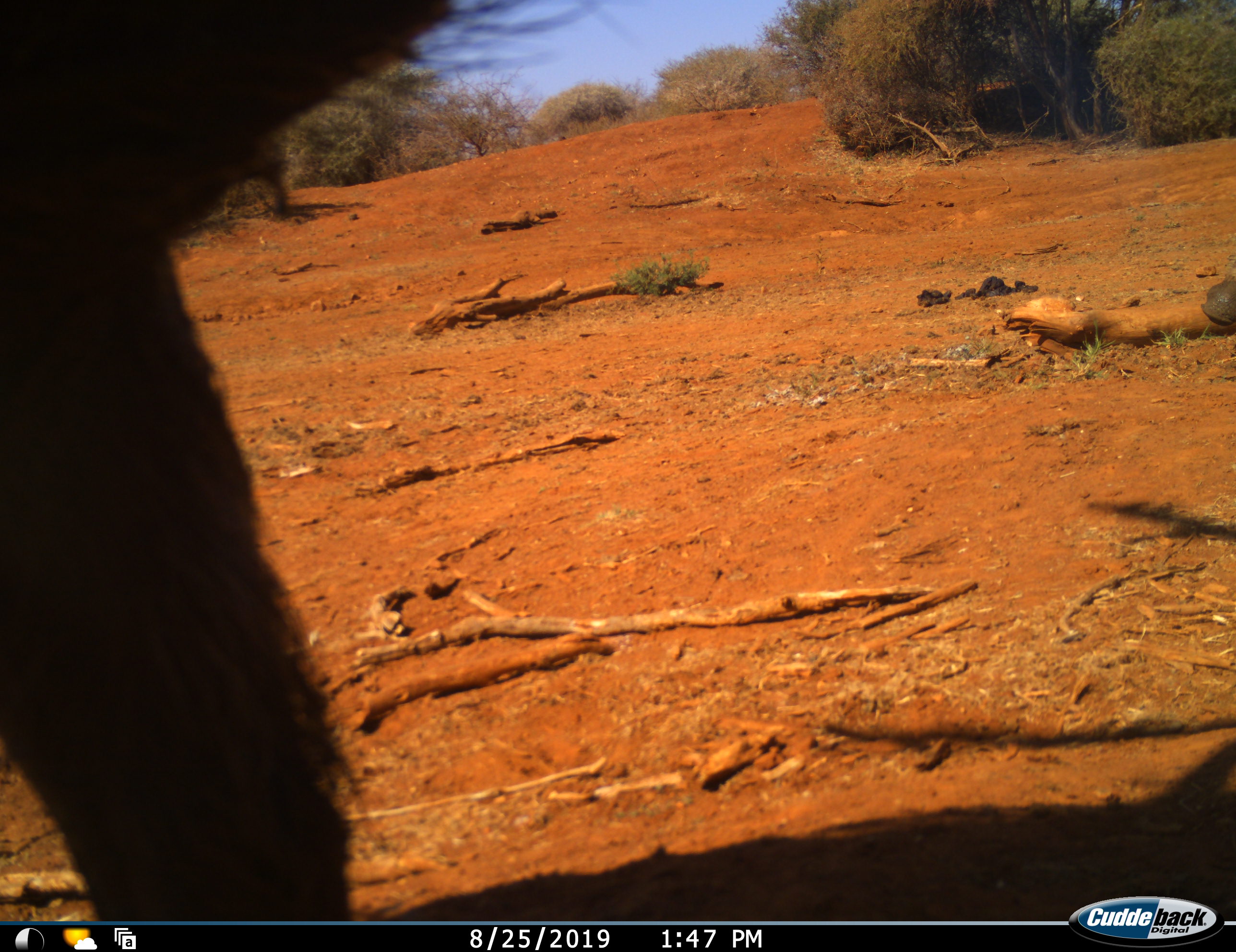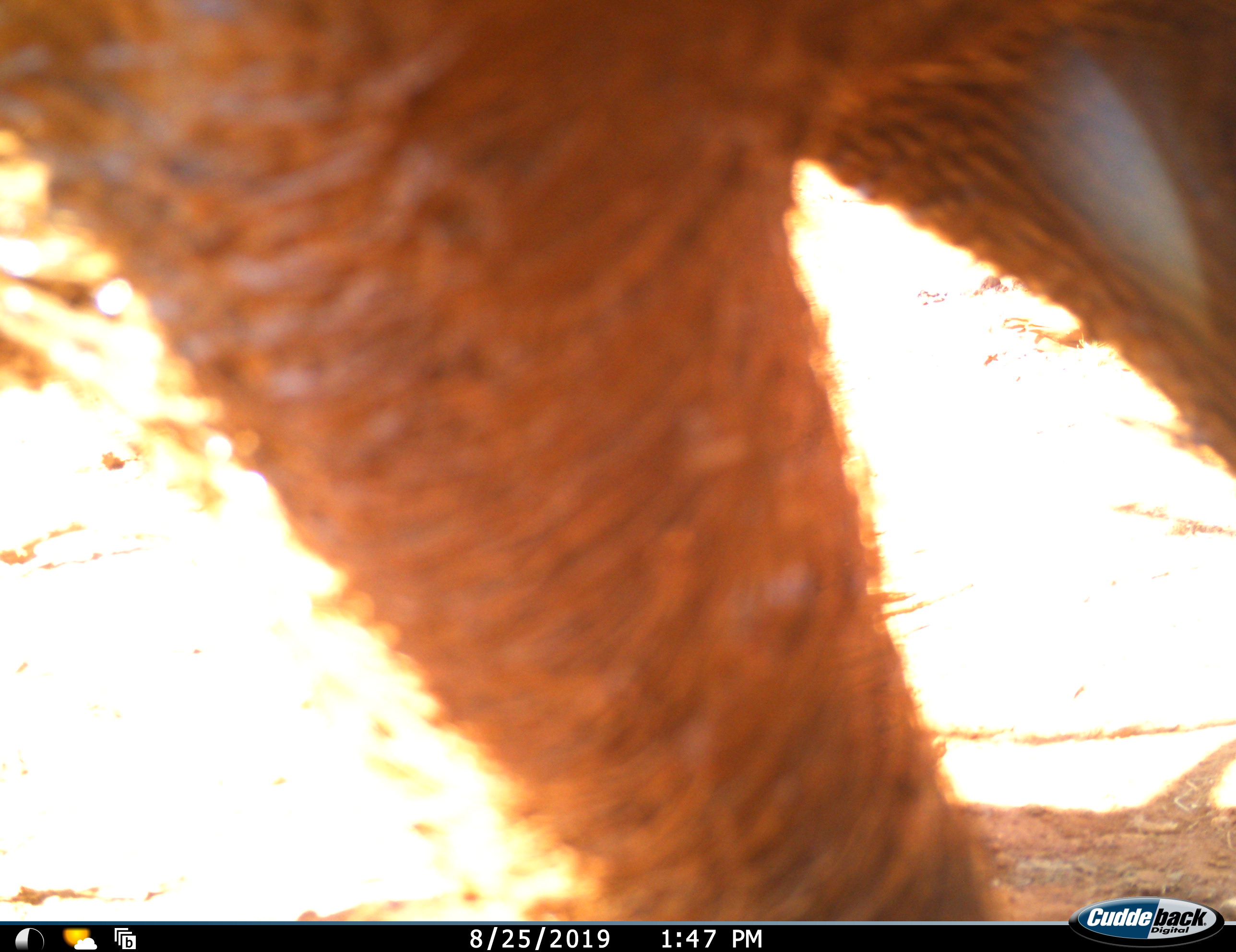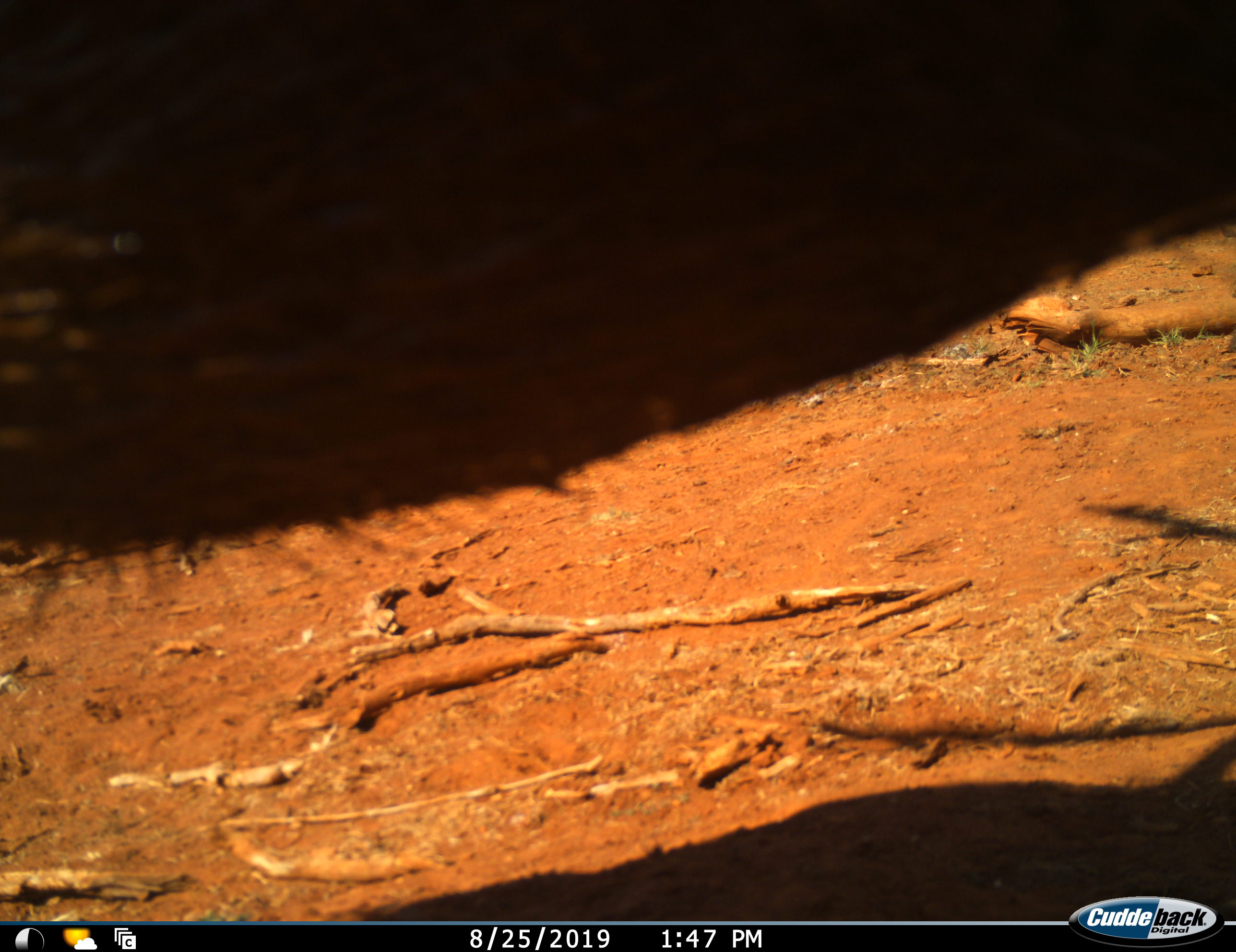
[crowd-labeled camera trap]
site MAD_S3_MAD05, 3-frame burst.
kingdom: Animalia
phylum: Chordata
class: Mammalia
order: Proboscidea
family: Elephantidae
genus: Loxodonta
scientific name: Loxodonta africana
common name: african bush elephant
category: elephant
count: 1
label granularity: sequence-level